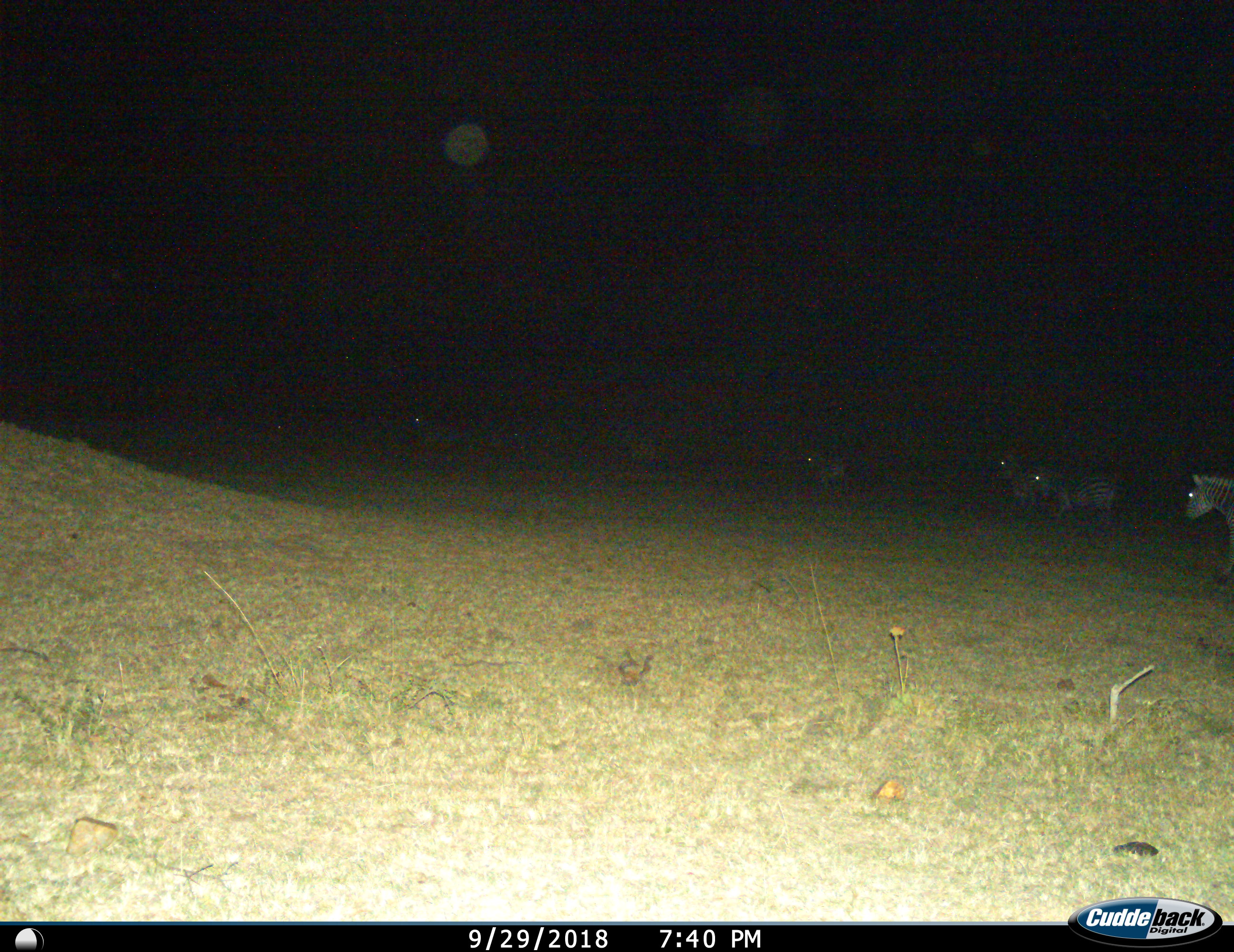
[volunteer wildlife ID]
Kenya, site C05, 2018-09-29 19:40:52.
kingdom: Animalia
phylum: Chordata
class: Mammalia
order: Perissodactyla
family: Equidae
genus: Equus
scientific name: Equus quagga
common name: plains zebra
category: zebra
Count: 5.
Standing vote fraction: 30%.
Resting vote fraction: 0%.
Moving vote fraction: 80%.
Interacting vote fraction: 0%.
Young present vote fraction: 10%.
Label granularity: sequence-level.